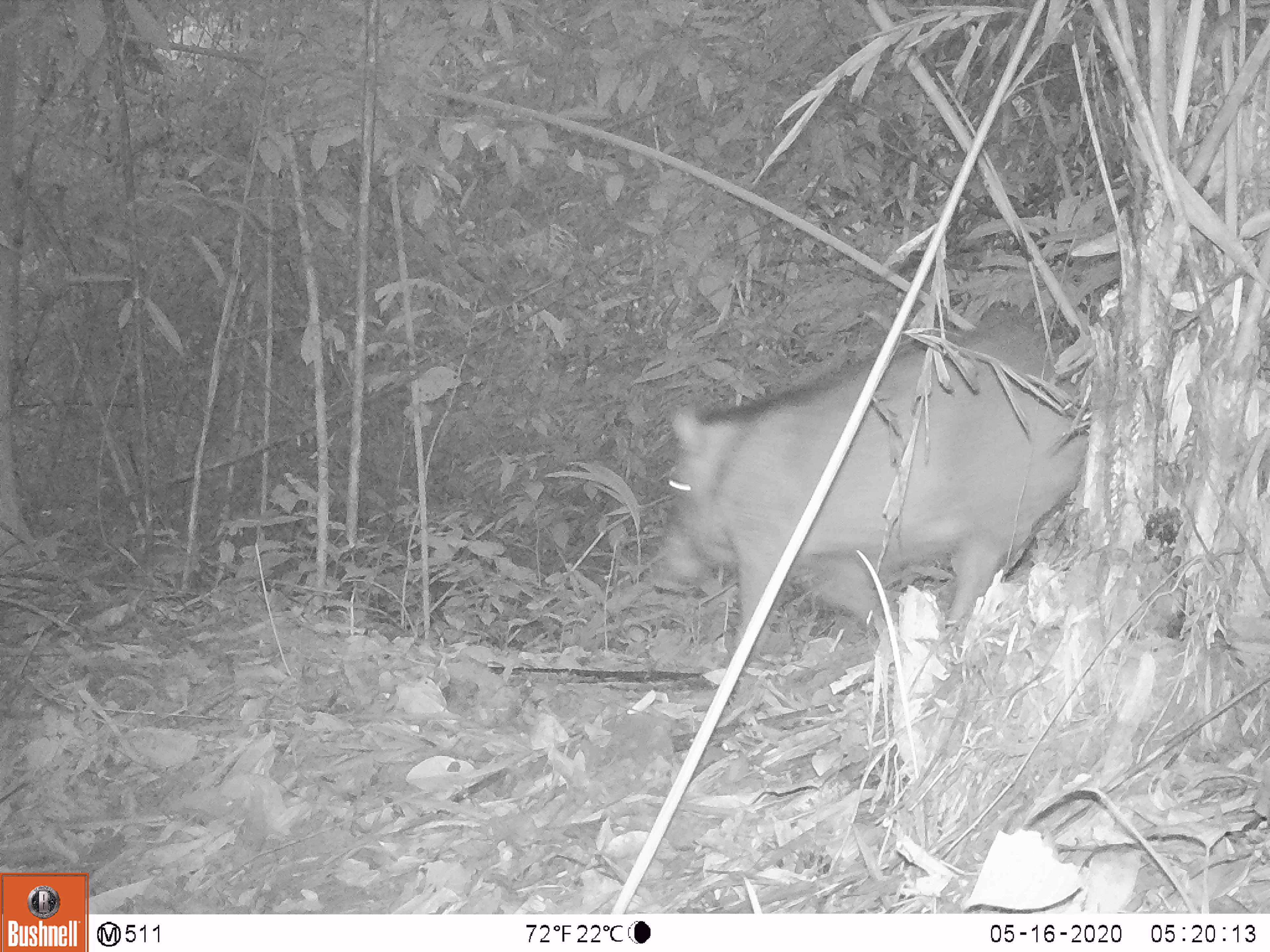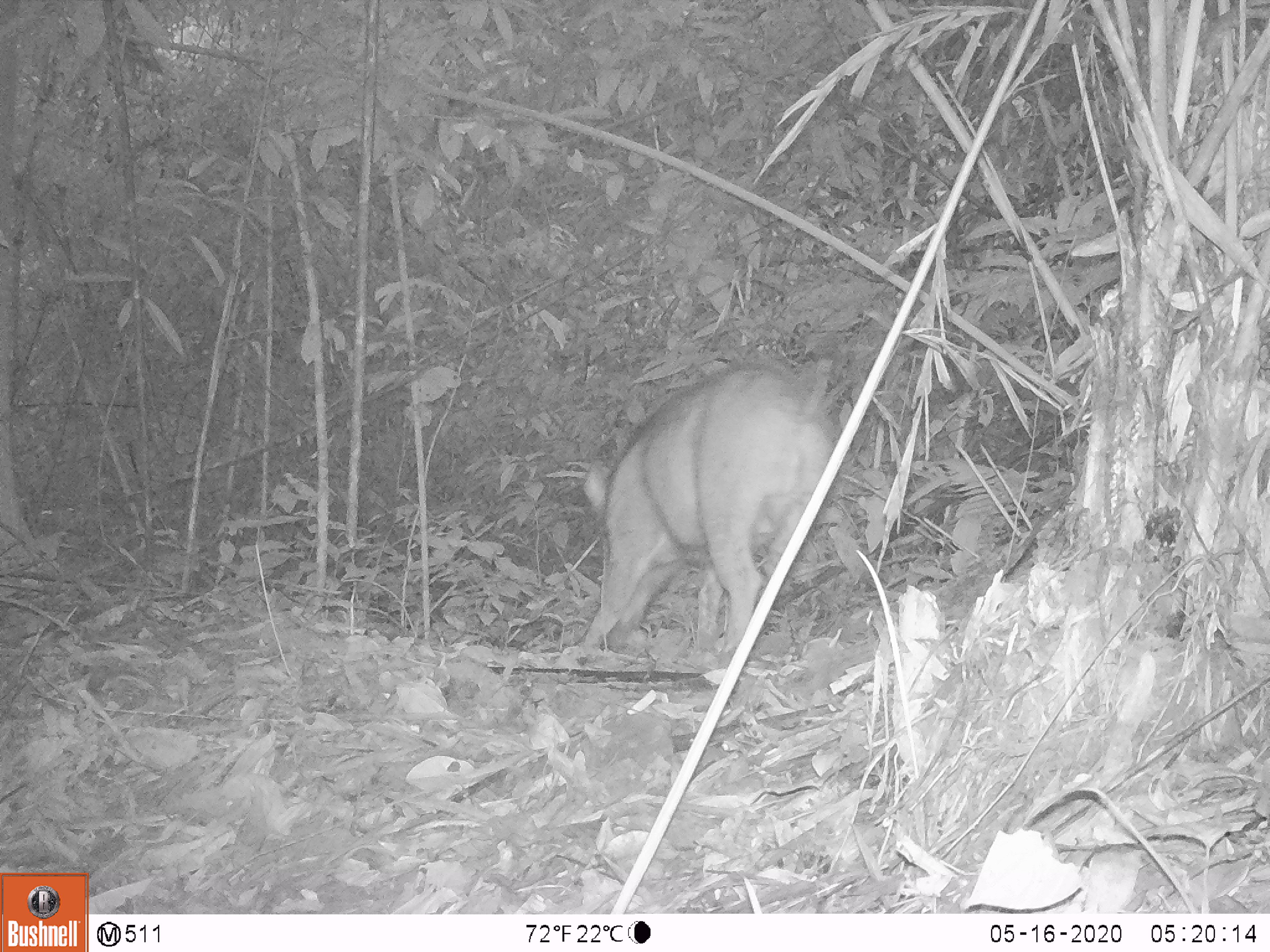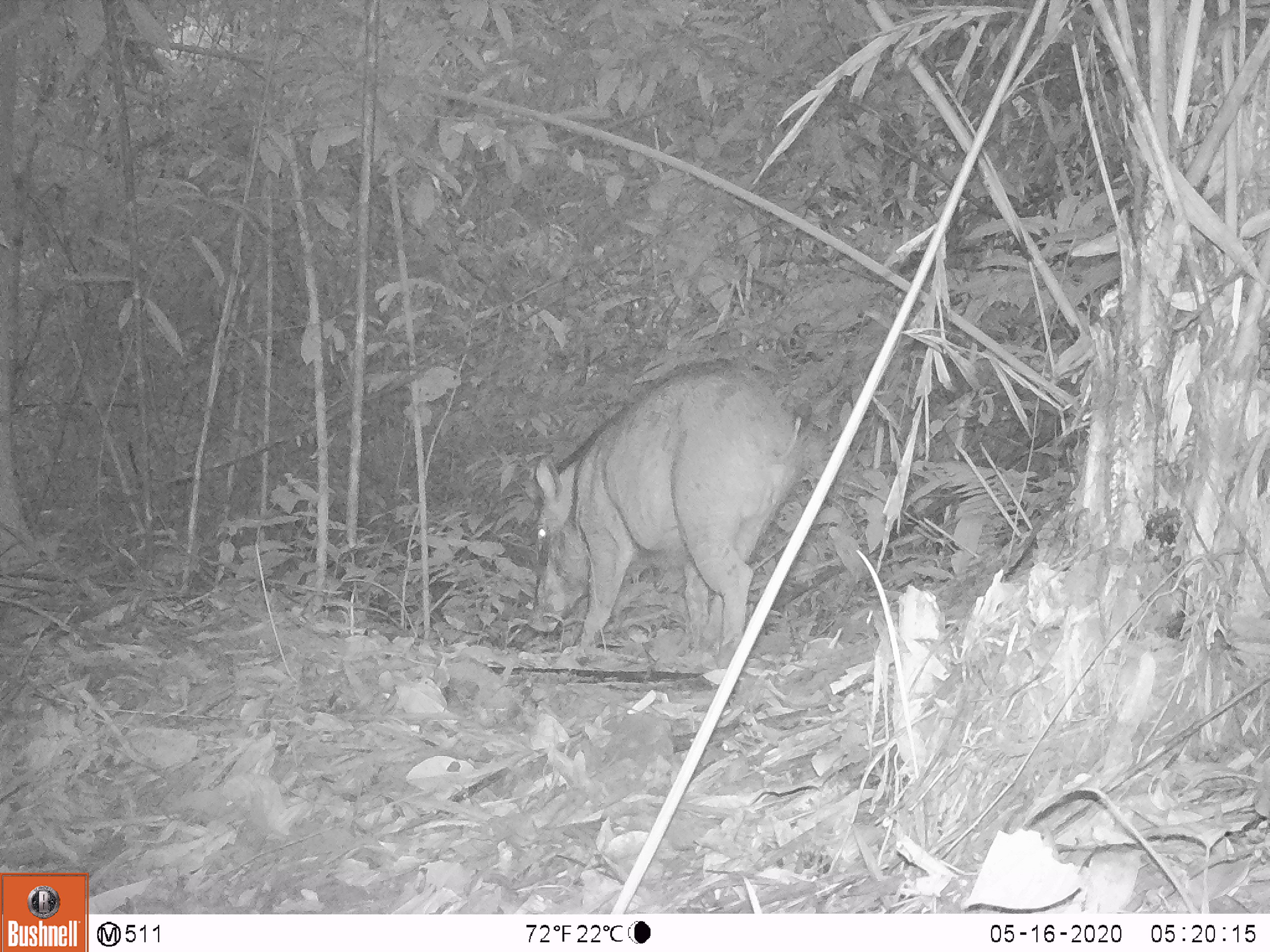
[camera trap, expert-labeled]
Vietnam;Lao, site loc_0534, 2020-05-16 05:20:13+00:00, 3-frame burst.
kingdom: Animalia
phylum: Chordata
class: Mammalia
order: Artiodactyla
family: Suidae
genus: Sus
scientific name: Sus scrofa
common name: eurasian wild pig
Eurasian wild pig (Sus scrofa). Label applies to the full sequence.